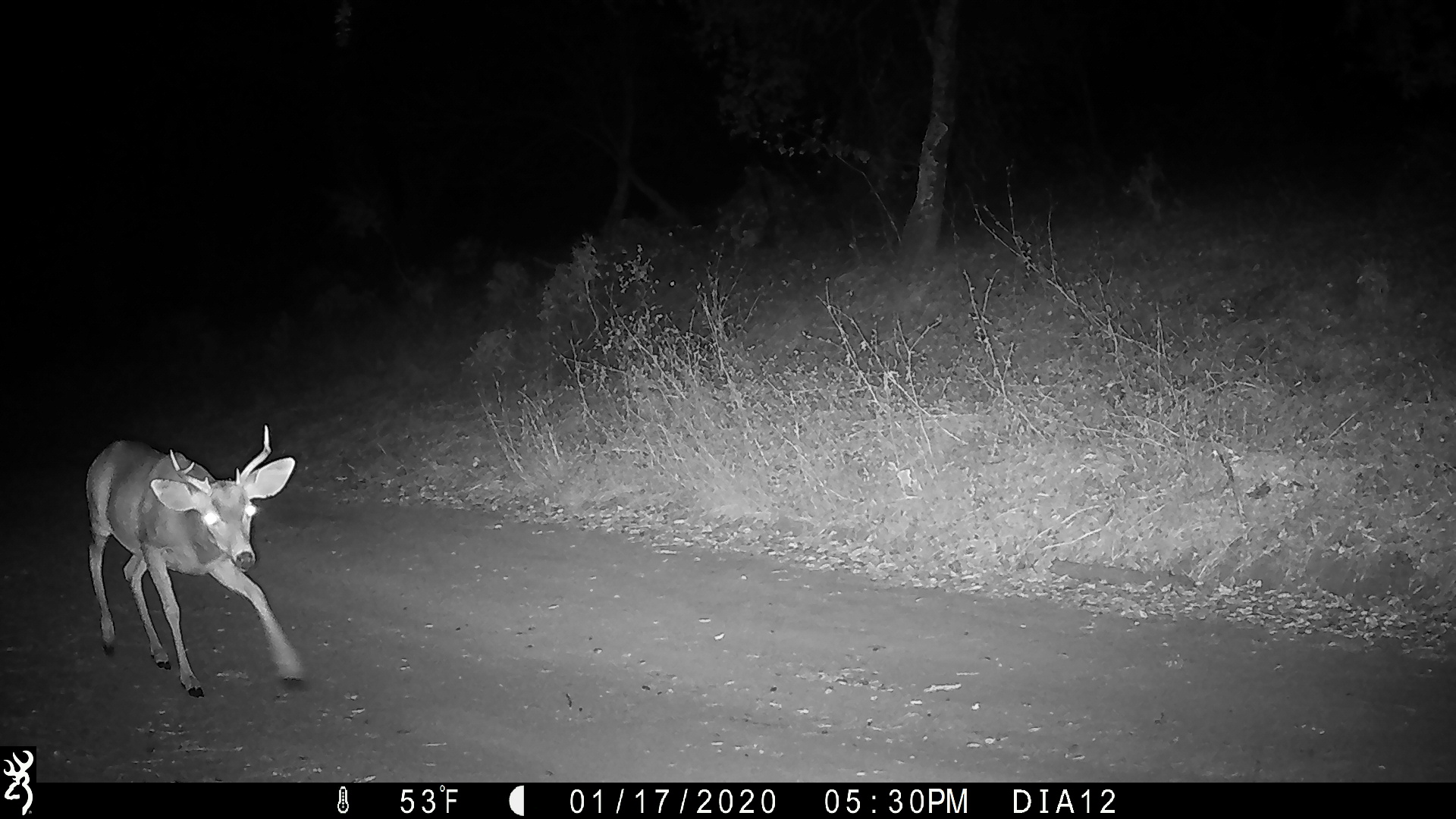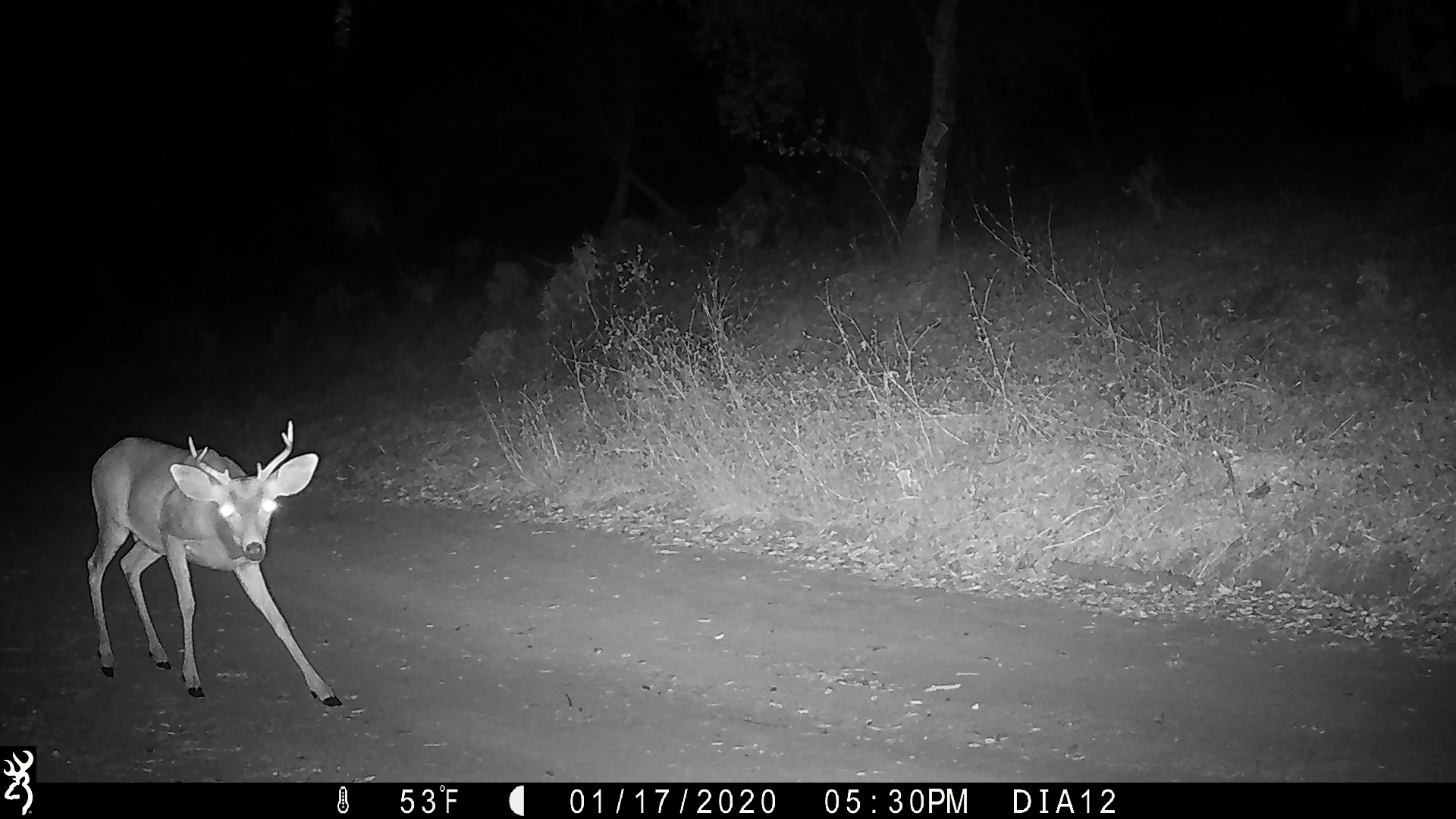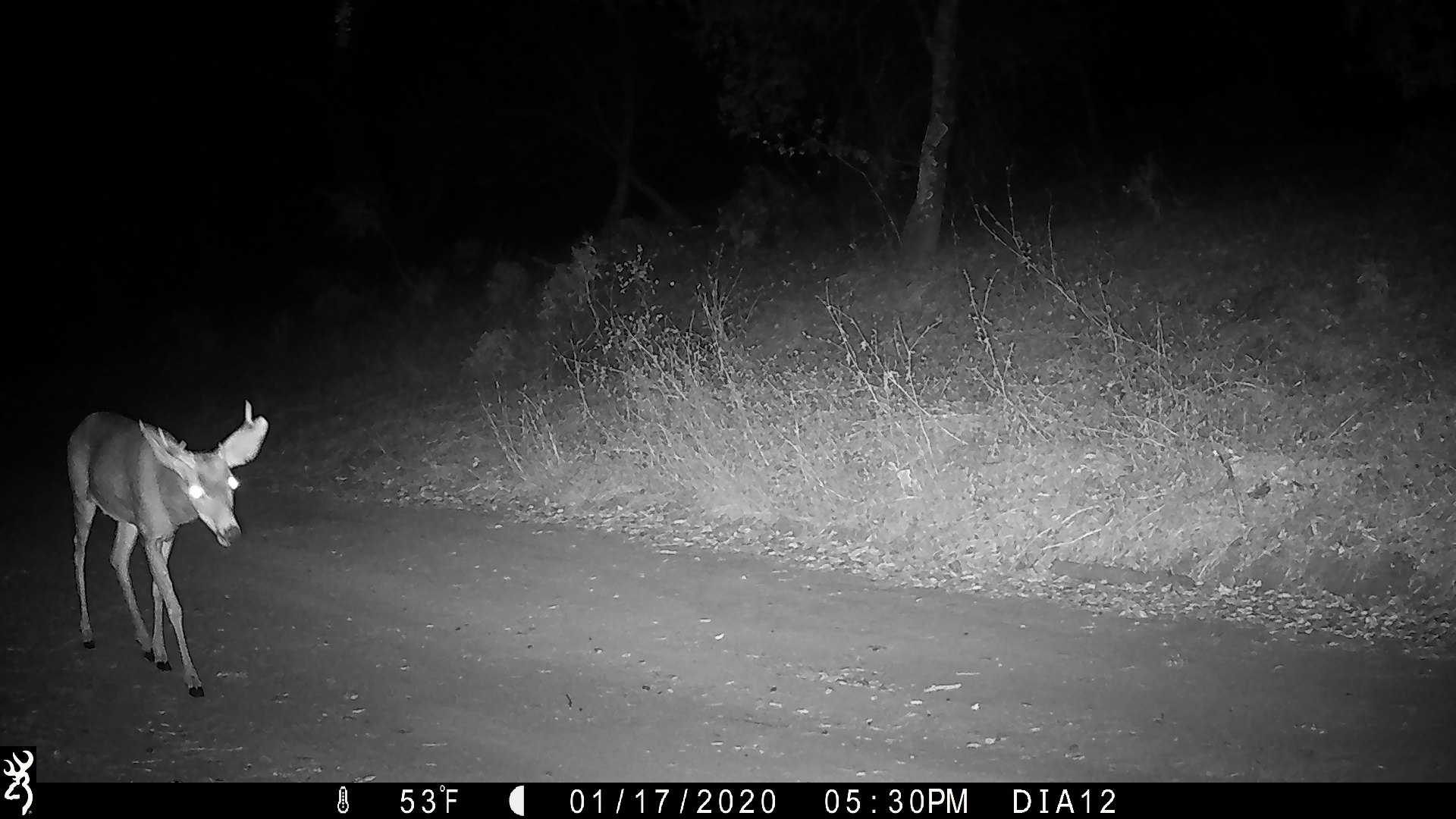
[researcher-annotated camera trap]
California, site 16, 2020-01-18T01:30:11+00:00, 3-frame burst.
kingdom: Animalia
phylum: Chordata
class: Mammalia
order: Artiodactyla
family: Cervidae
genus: Odocoileus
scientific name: Odocoileus hemionus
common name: mule deer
Mule deer (Odocoileus hemionus).